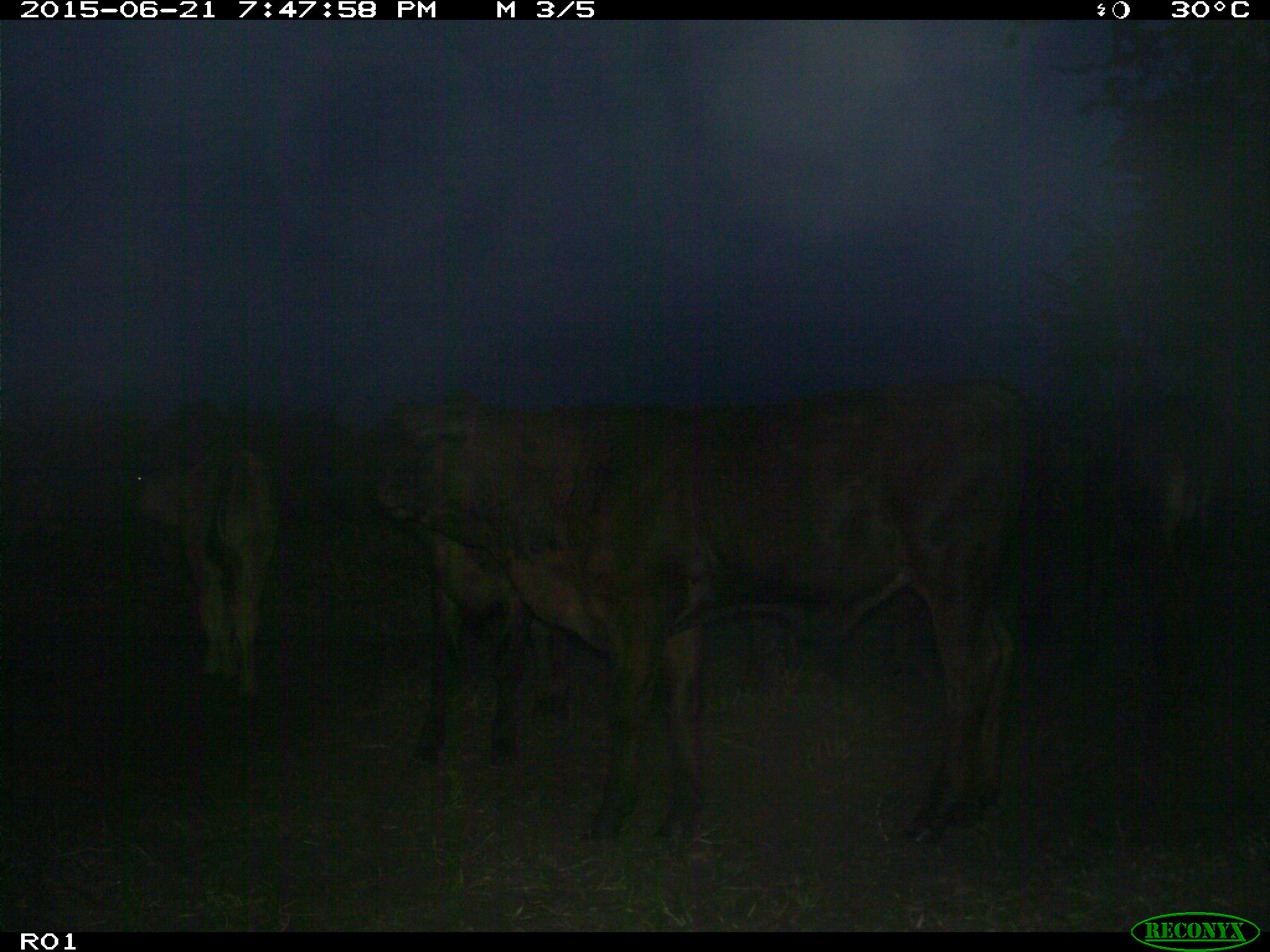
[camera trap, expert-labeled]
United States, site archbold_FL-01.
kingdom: Animalia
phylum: Chordata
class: Mammalia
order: Artiodactyla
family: Bovidae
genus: Bos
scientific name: Bos taurus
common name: domestic cow